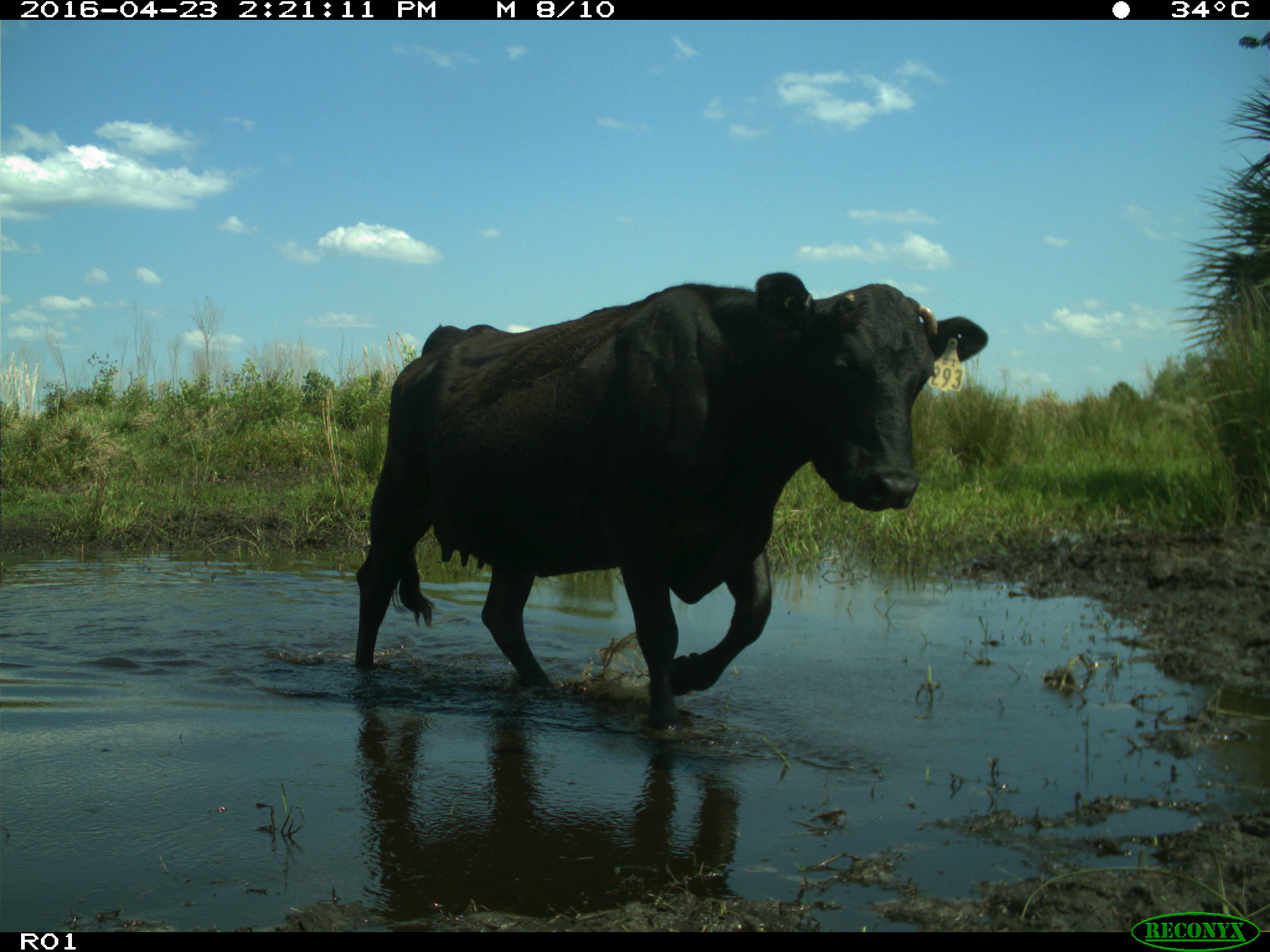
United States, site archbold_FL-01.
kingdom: Animalia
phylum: Chordata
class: Mammalia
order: Artiodactyla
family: Bovidae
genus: Bos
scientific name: Bos taurus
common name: domestic cow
Bos taurus (domestic cow).